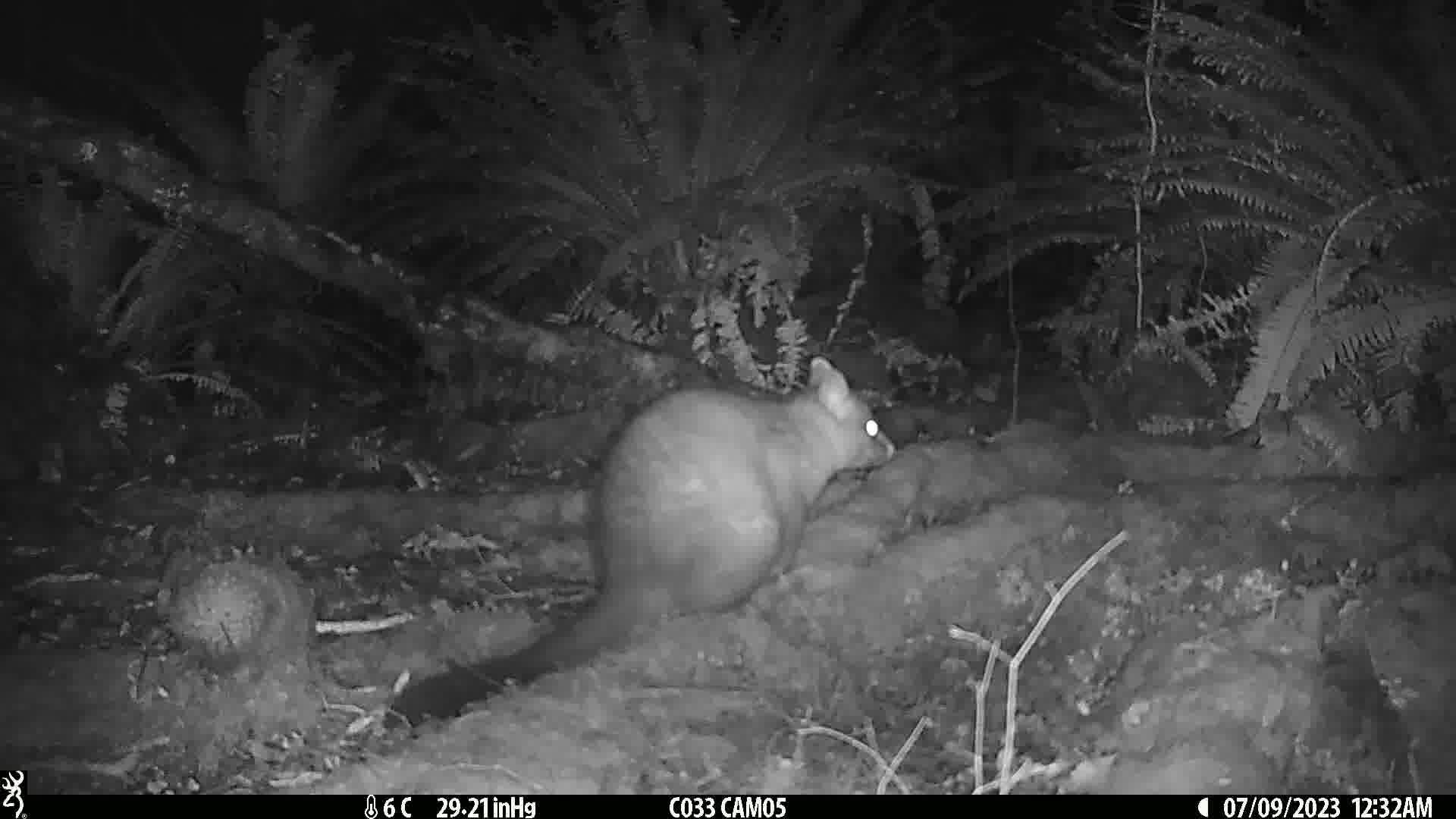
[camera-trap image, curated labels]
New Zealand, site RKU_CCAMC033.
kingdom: Animalia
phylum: Chordata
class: Mammalia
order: Diprotodontia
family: Phalangeridae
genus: Trichosurus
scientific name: Trichosurus vulpecula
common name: common brushtail possum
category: possum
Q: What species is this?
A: Possum (common brushtail possum) (Trichosurus vulpecula).